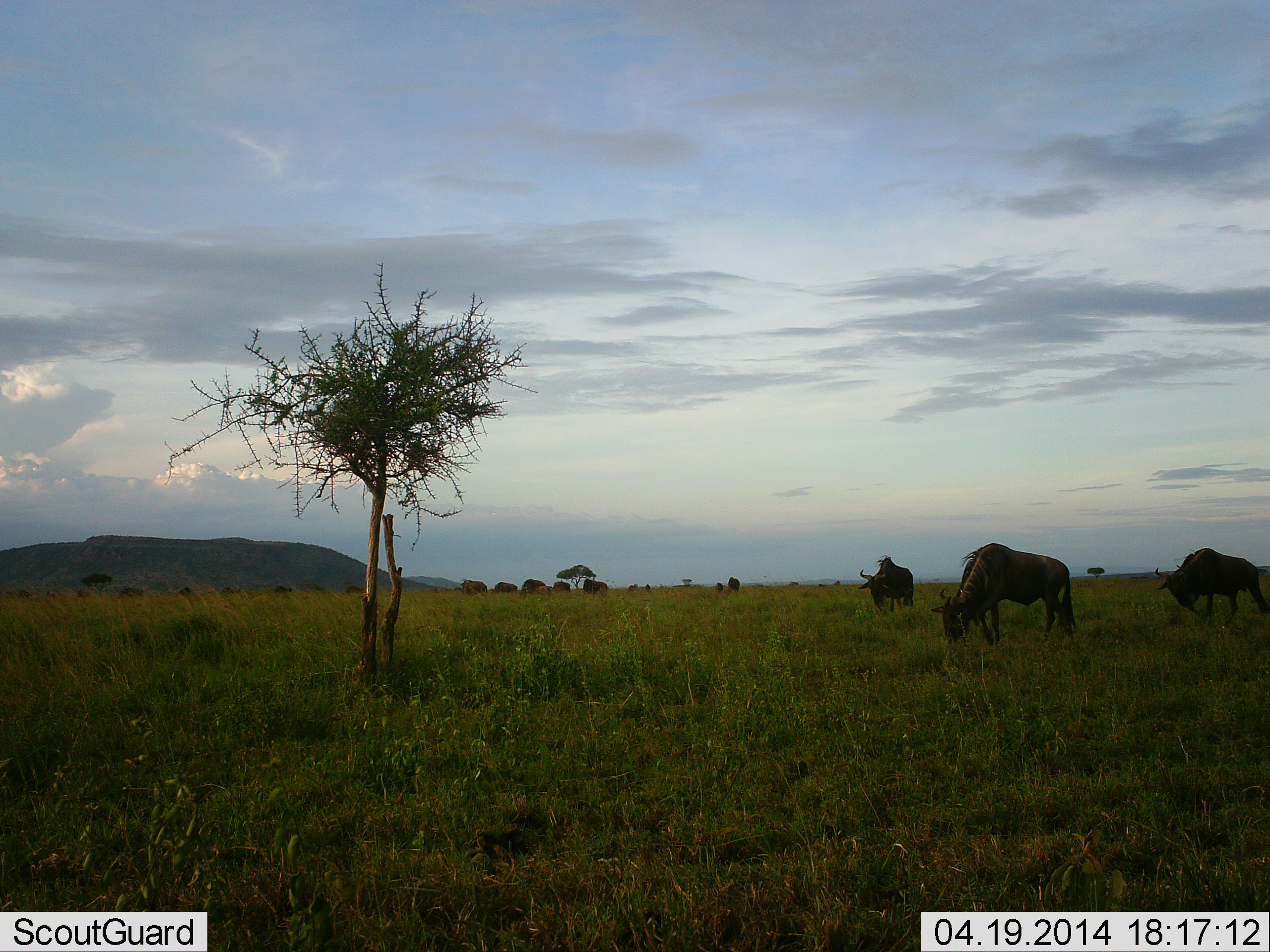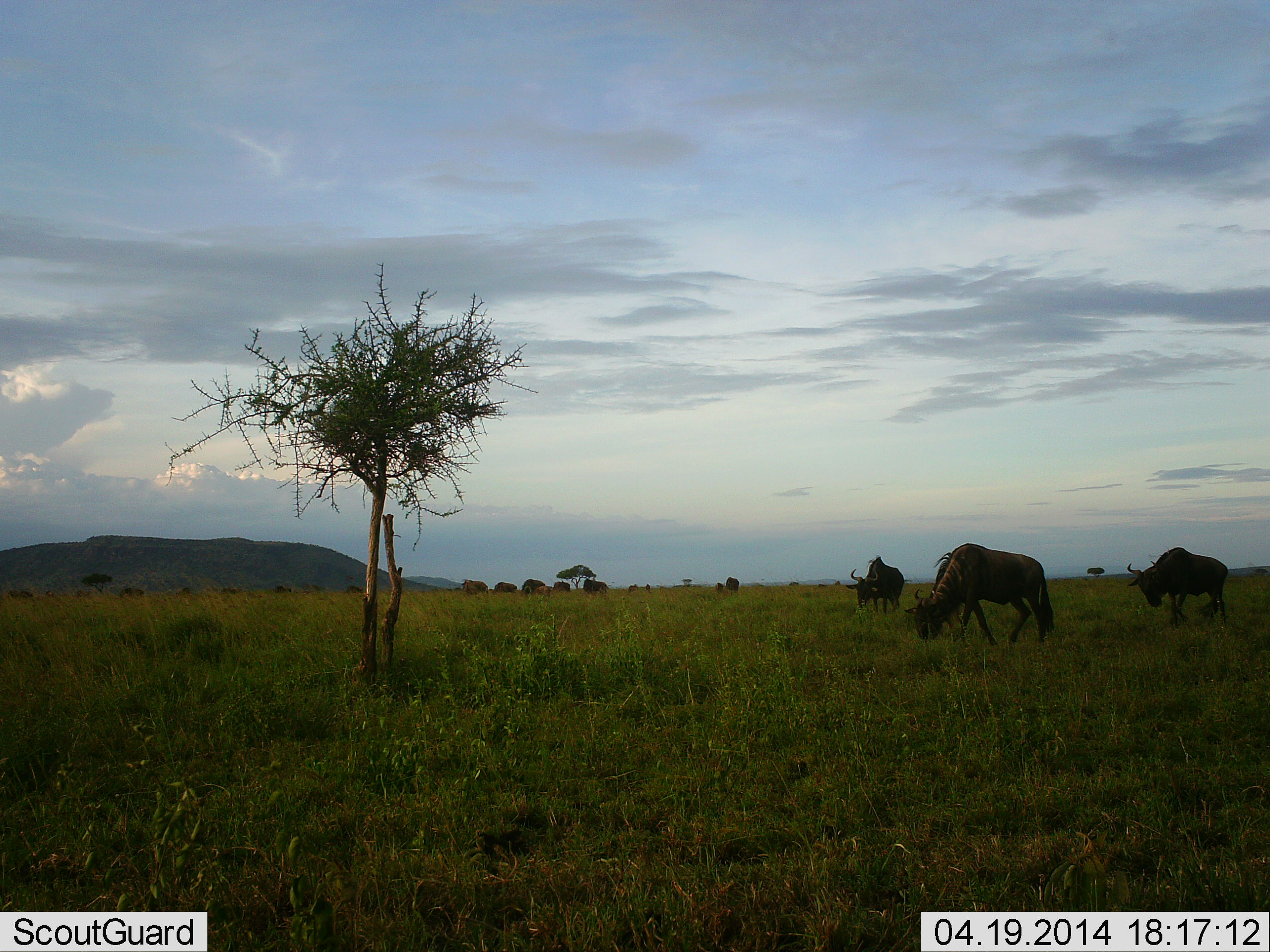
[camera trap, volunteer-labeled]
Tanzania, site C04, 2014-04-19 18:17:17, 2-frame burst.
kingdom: Animalia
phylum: Chordata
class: Mammalia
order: Artiodactyla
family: Bovidae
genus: Connochaetes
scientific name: Connochaetes taurinus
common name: blue wildebeest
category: wildebeest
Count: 11-50.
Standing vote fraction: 30%.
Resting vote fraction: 0%.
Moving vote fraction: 70%.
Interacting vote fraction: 0%.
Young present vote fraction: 0%.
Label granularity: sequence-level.